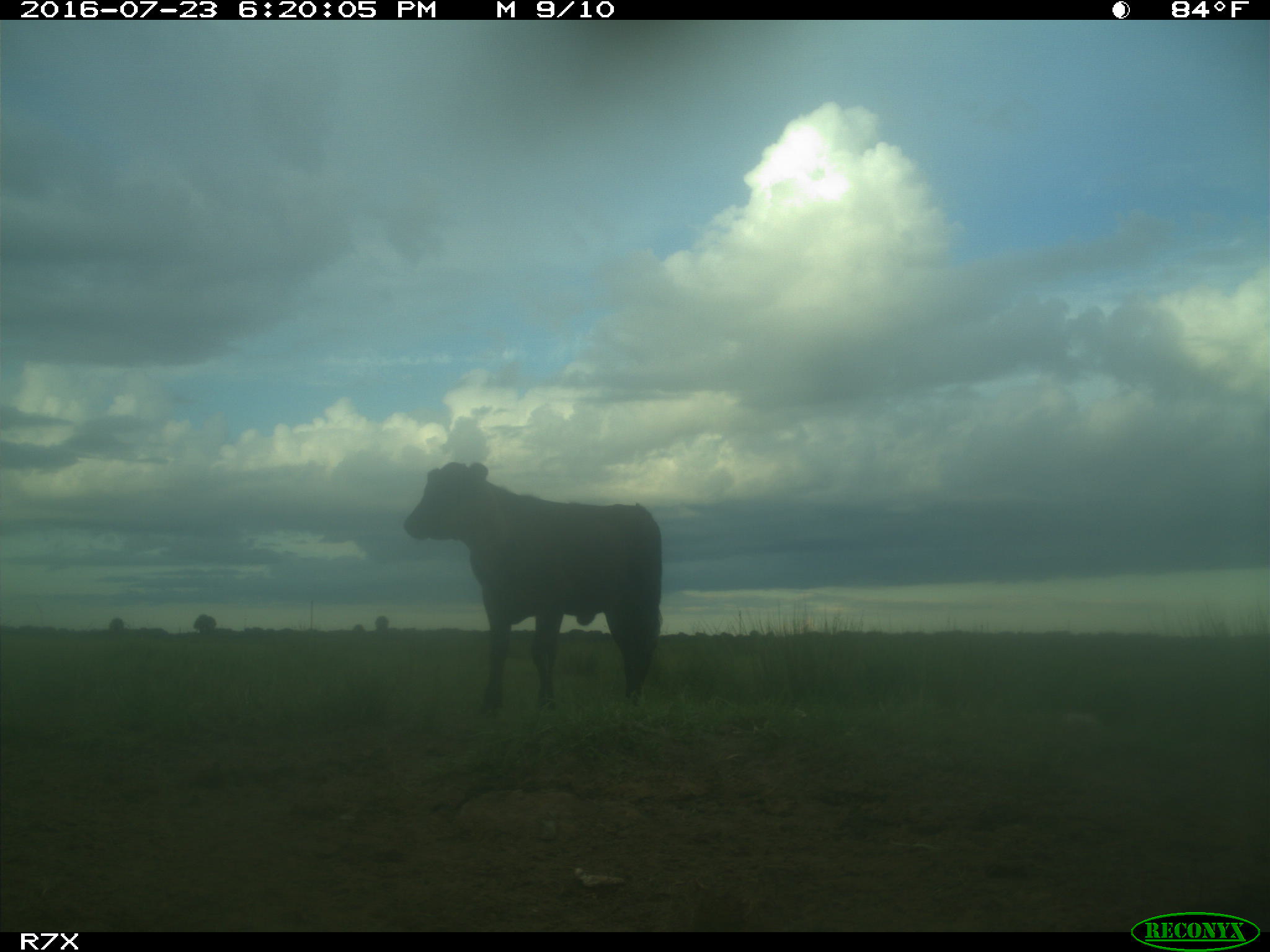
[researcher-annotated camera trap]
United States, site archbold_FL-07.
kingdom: Animalia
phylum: Chordata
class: Mammalia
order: Artiodactyla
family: Bovidae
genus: Bos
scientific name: Bos taurus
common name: domestic cow